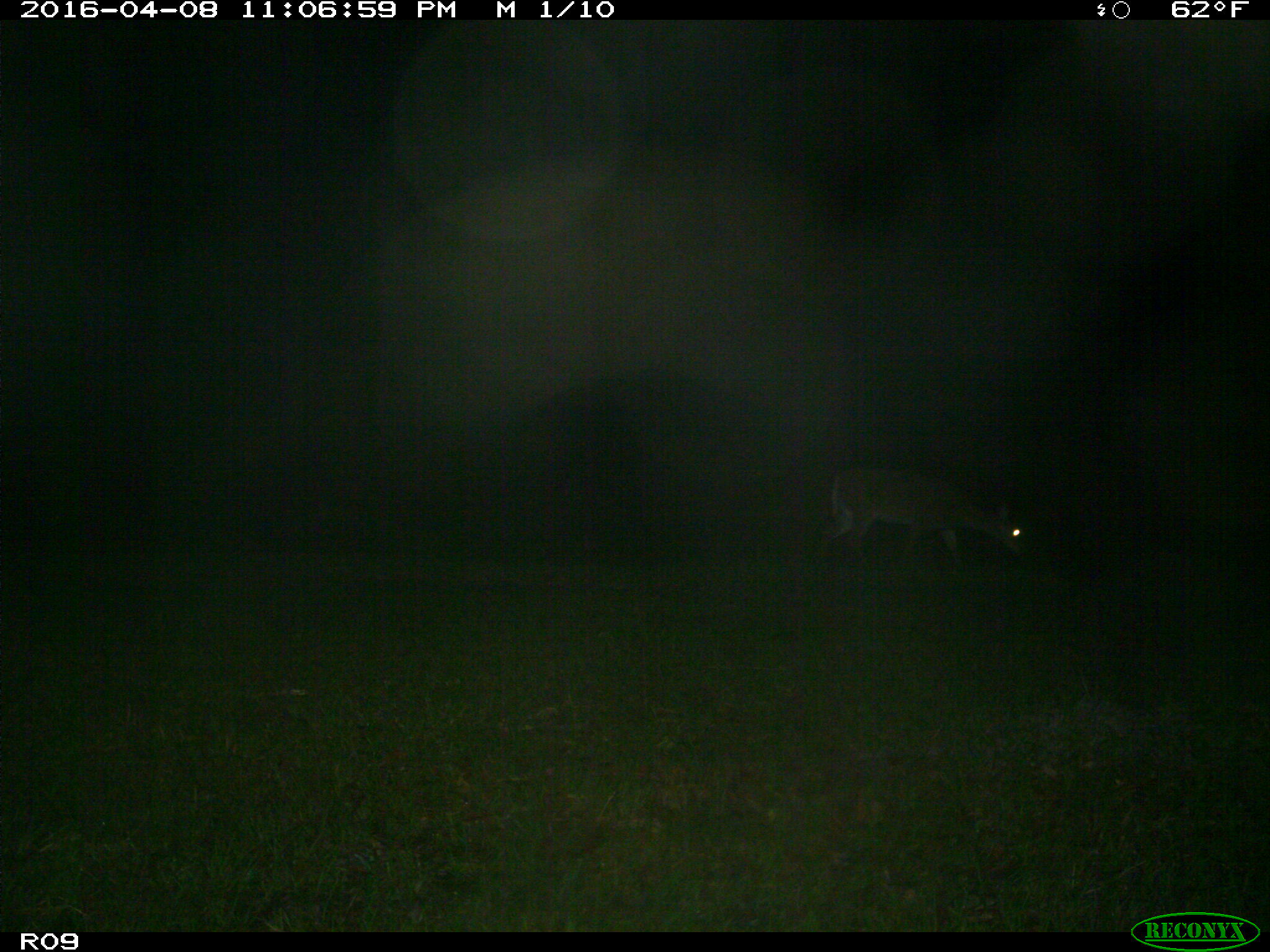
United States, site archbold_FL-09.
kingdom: Animalia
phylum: Chordata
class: Mammalia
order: Artiodactyla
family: Cervidae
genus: Odocoileus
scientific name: Odocoileus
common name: deer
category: unidentified deer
Unidentified deer (deer) (Odocoileus).